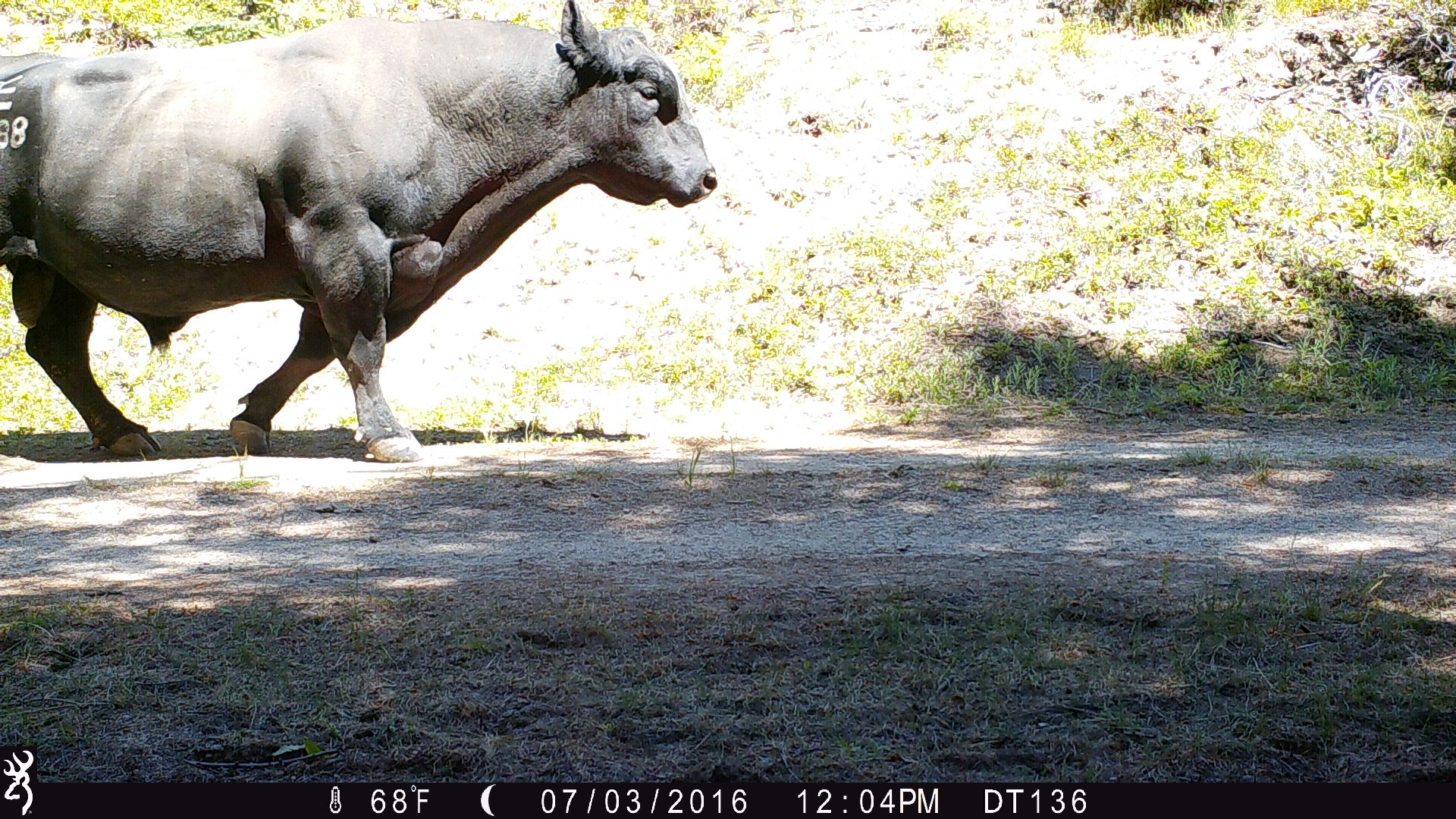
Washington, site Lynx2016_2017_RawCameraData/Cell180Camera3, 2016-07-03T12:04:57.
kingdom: Animalia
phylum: Chordata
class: Mammalia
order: Artiodactyla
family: Bovidae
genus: Bos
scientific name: Bos taurus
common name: domestic cattle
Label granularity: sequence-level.